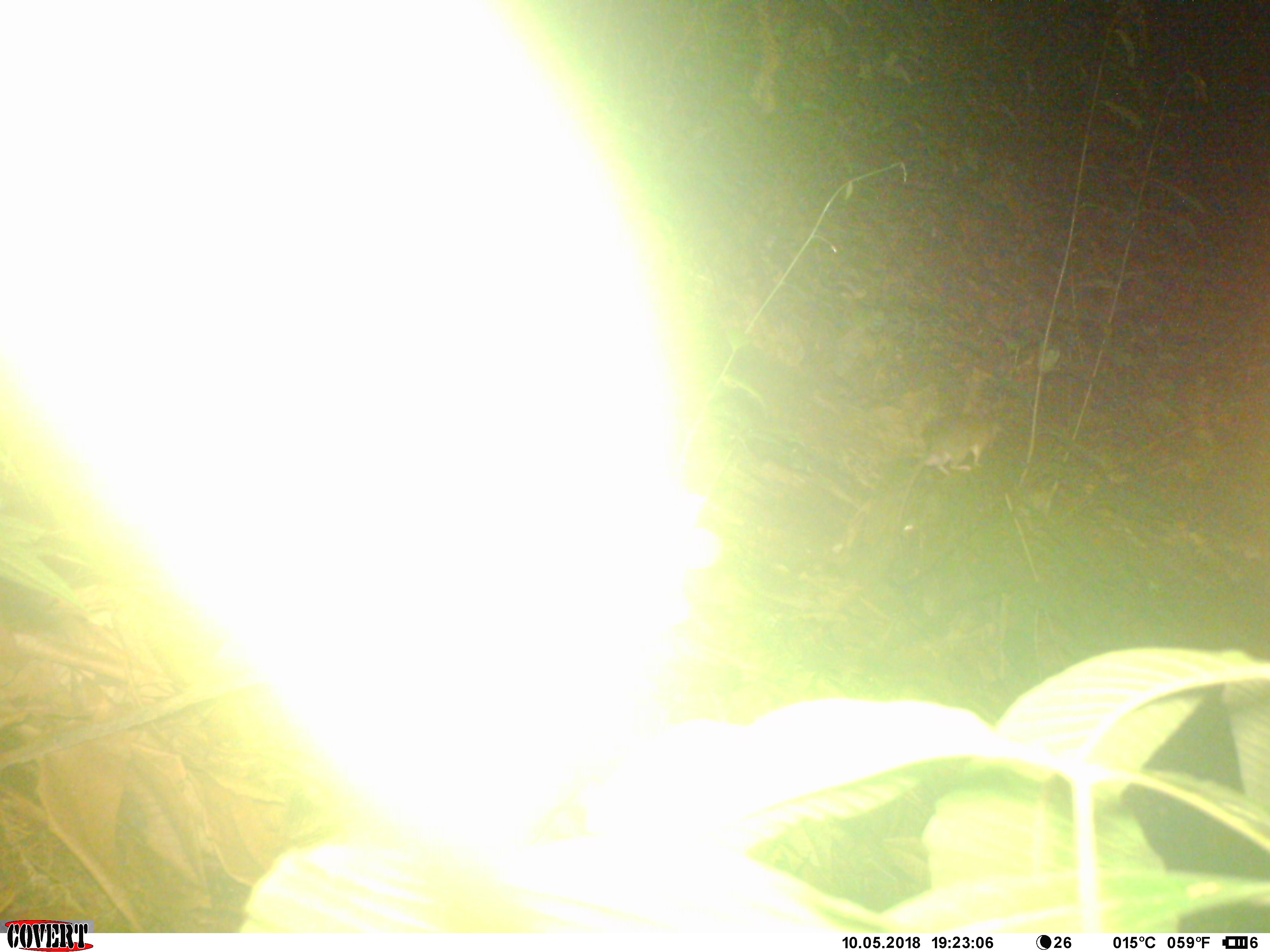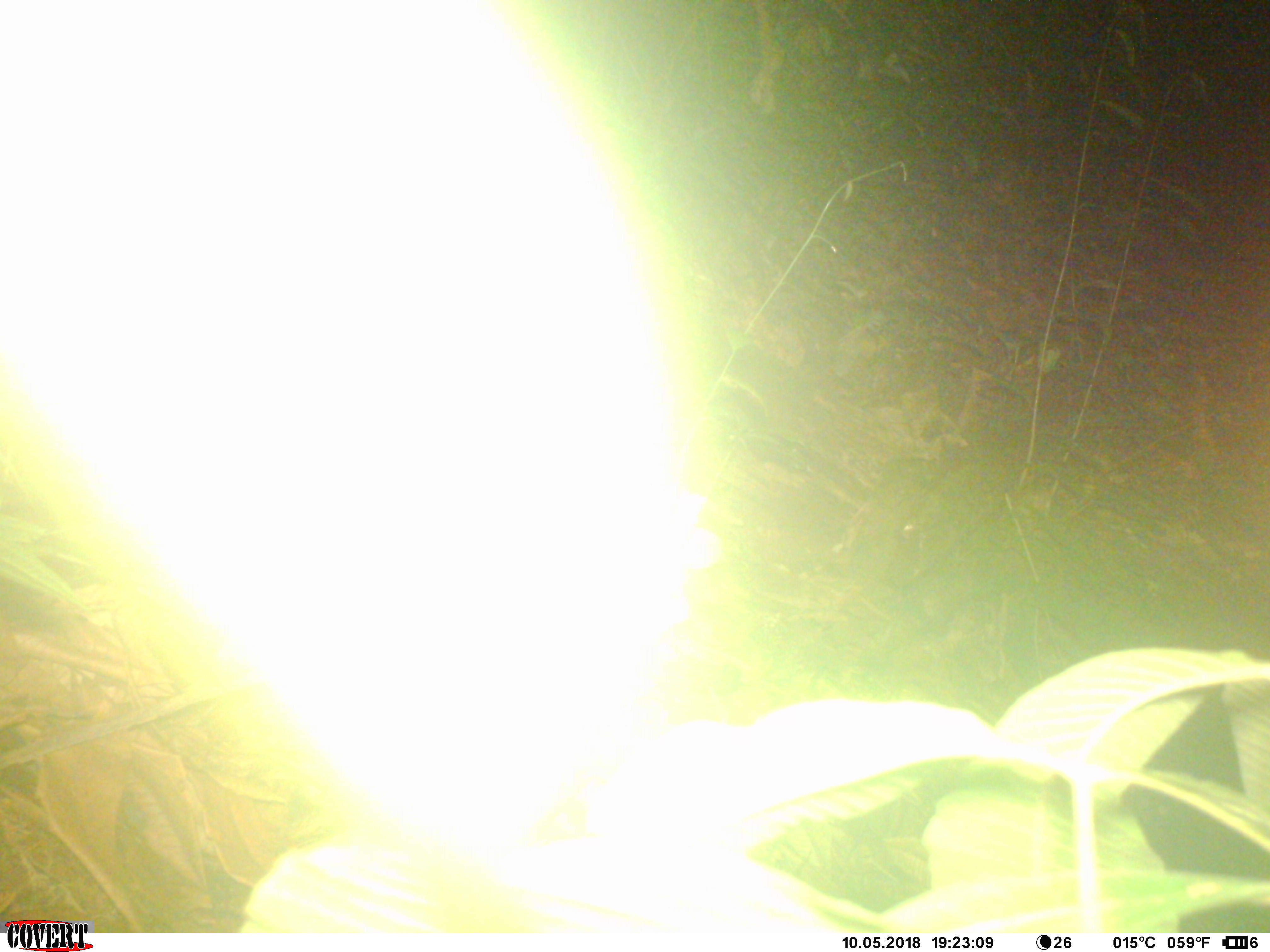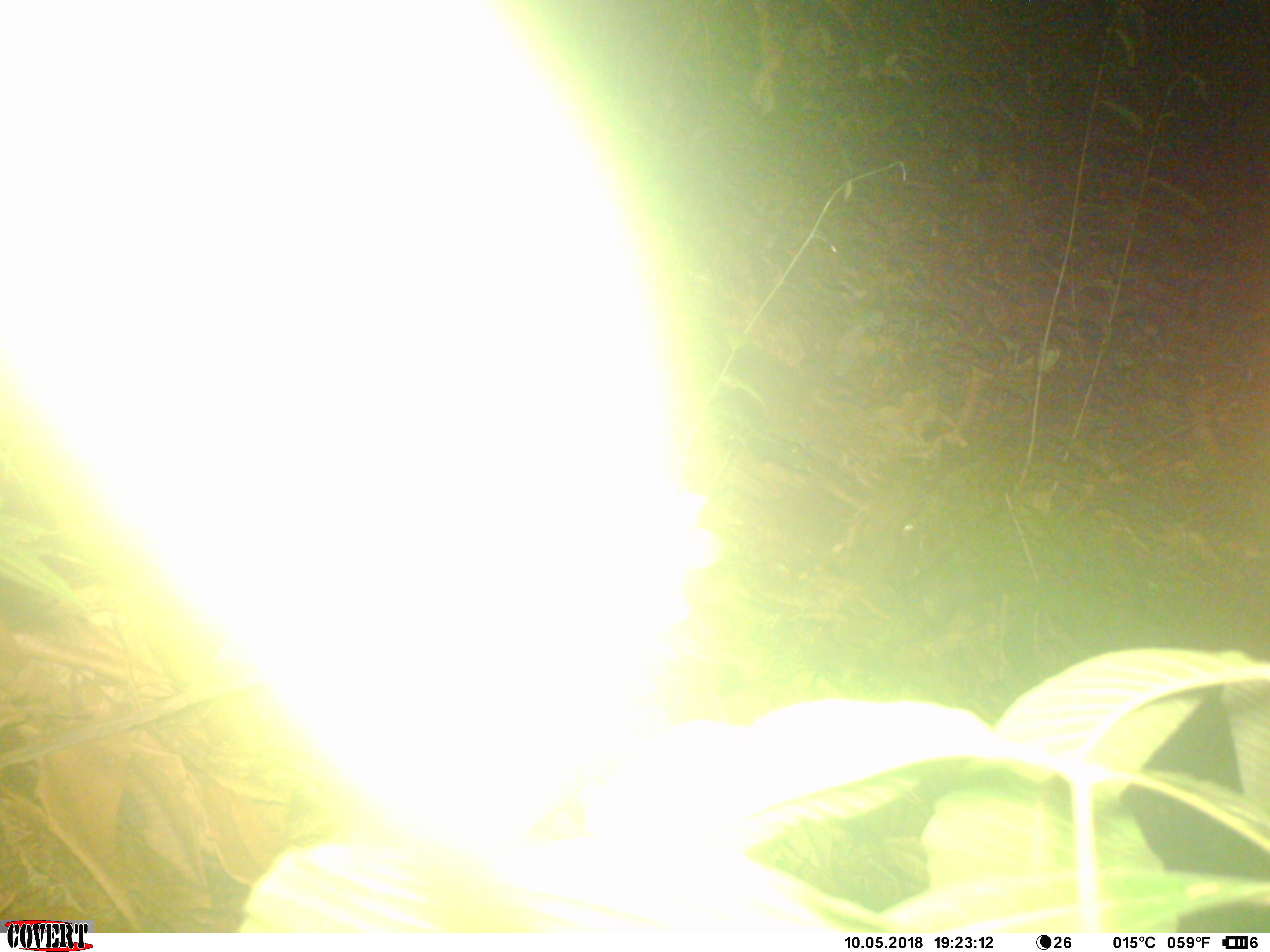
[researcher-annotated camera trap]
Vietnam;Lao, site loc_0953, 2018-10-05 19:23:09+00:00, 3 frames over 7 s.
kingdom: Animalia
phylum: Chordata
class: Mammalia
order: Rodentia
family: Muridae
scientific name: Muridae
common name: old-world mice and rats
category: unidentified murid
Unidentified murid (old-world mice and rats) (Muridae). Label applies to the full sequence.